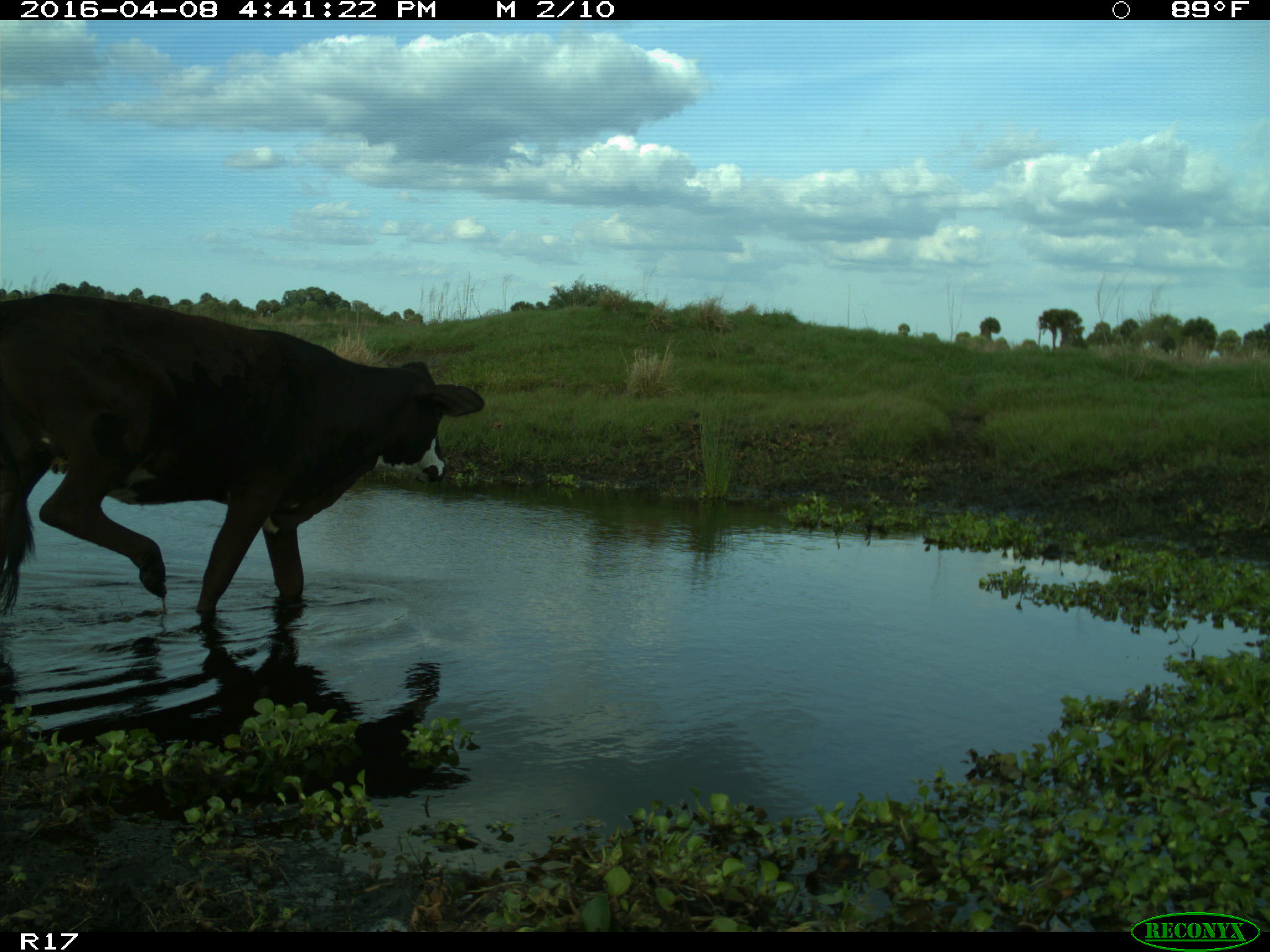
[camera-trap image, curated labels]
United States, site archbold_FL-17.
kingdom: Animalia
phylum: Chordata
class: Mammalia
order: Artiodactyla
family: Bovidae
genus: Bos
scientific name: Bos taurus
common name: domestic cow